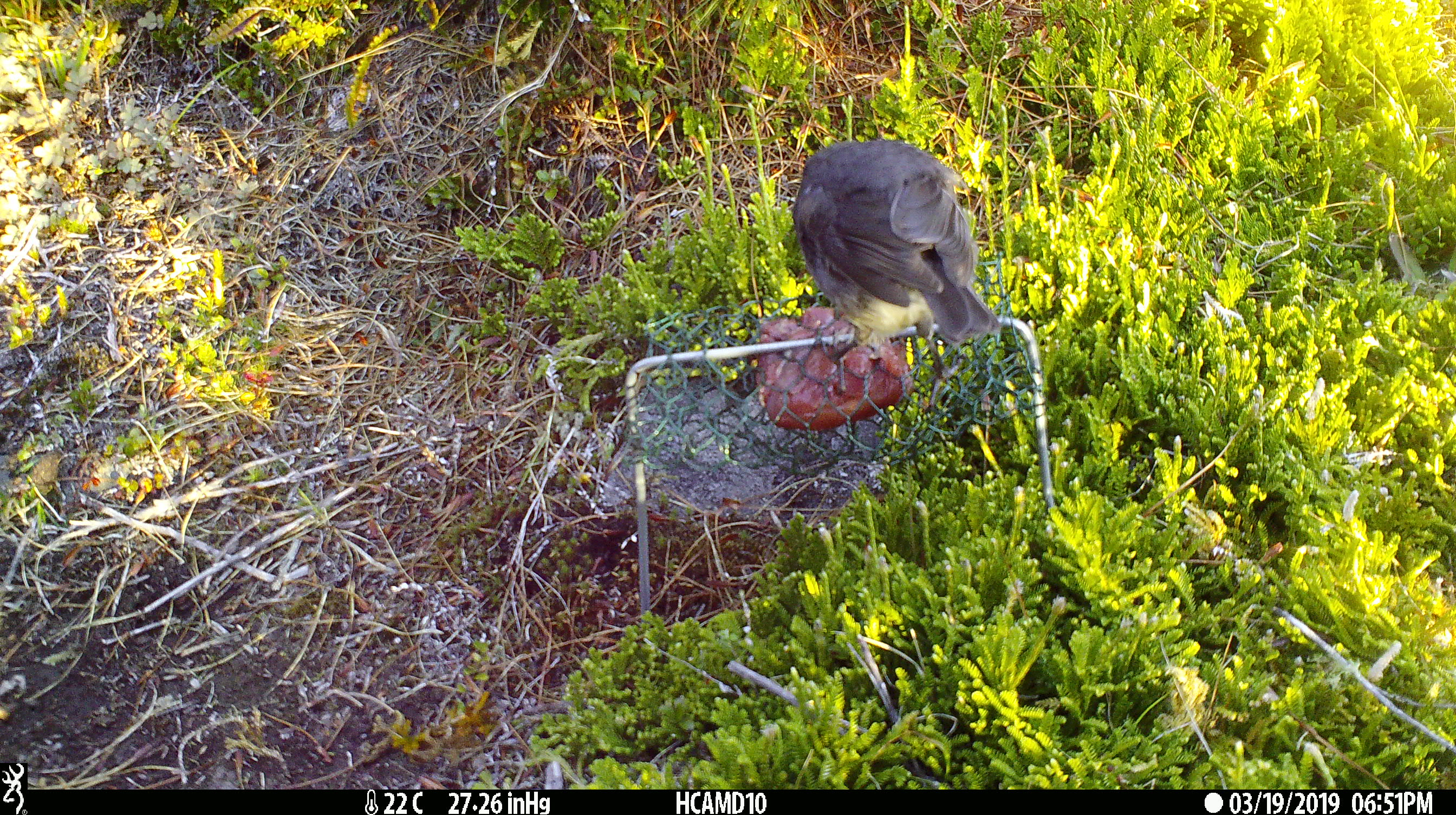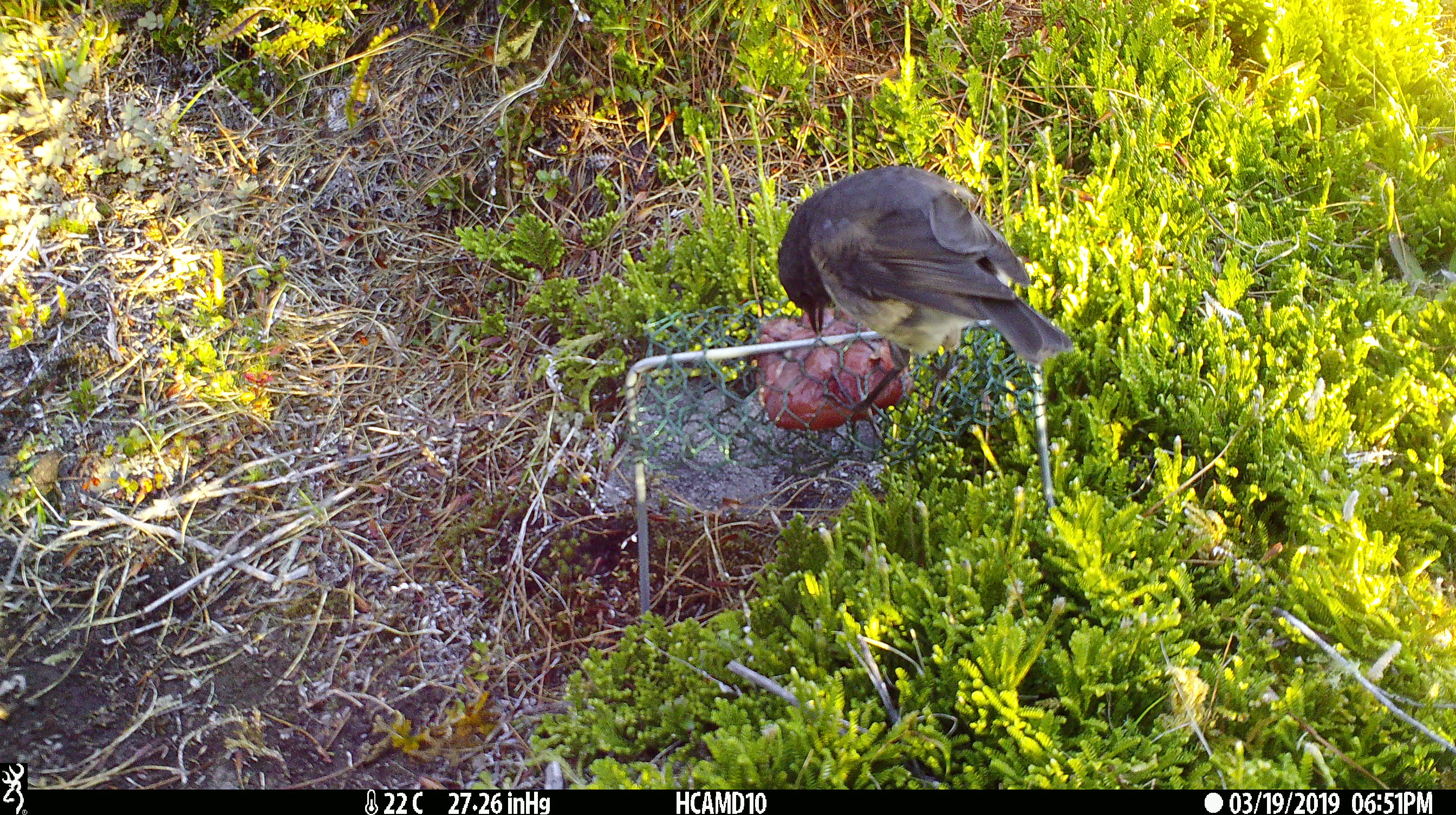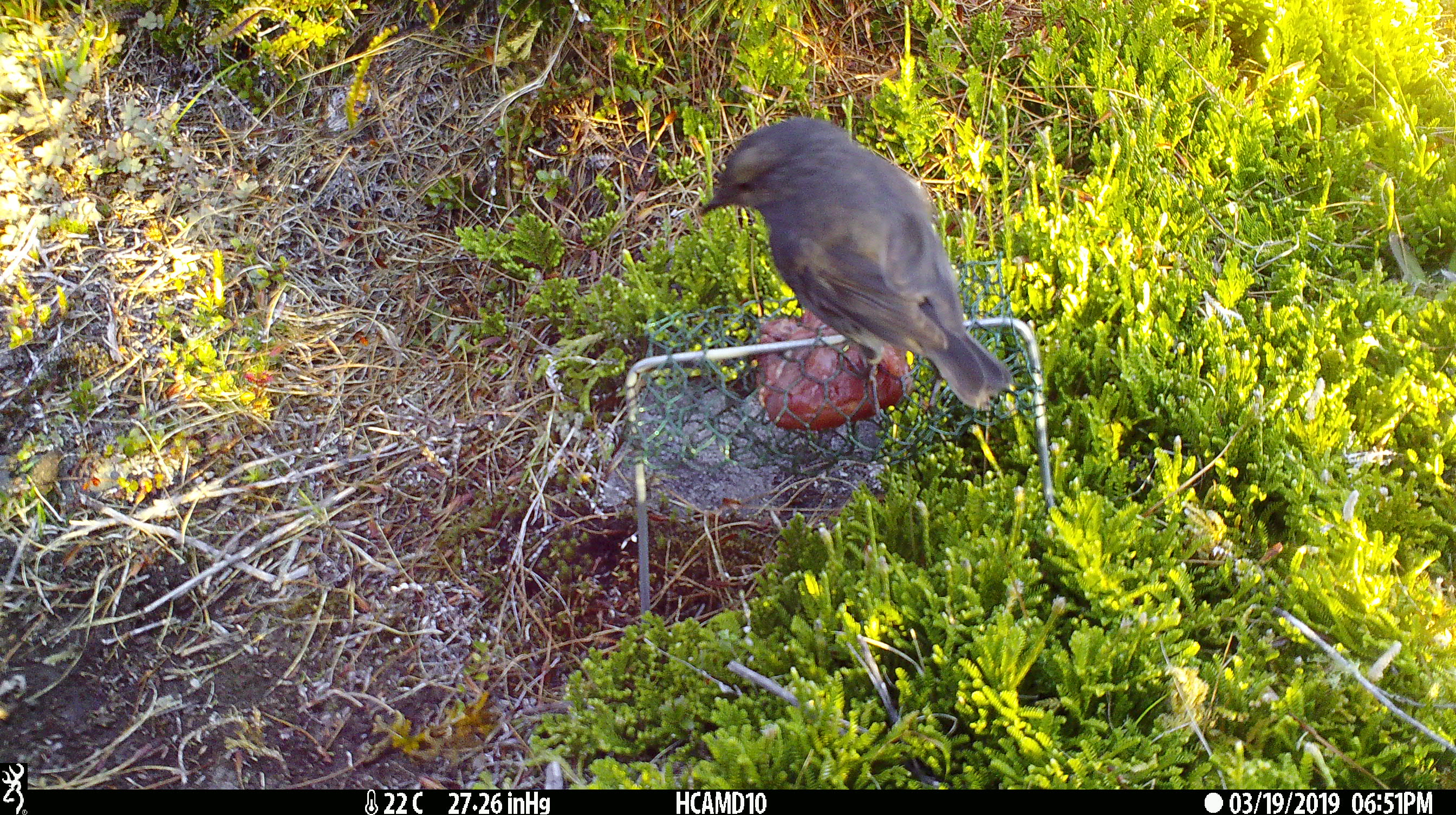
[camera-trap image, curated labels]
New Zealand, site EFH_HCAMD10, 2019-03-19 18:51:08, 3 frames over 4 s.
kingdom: Animalia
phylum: Chordata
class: Aves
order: Passeriformes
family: Petroicidae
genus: Petroica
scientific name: Petroica australis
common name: new zealand robin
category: robin